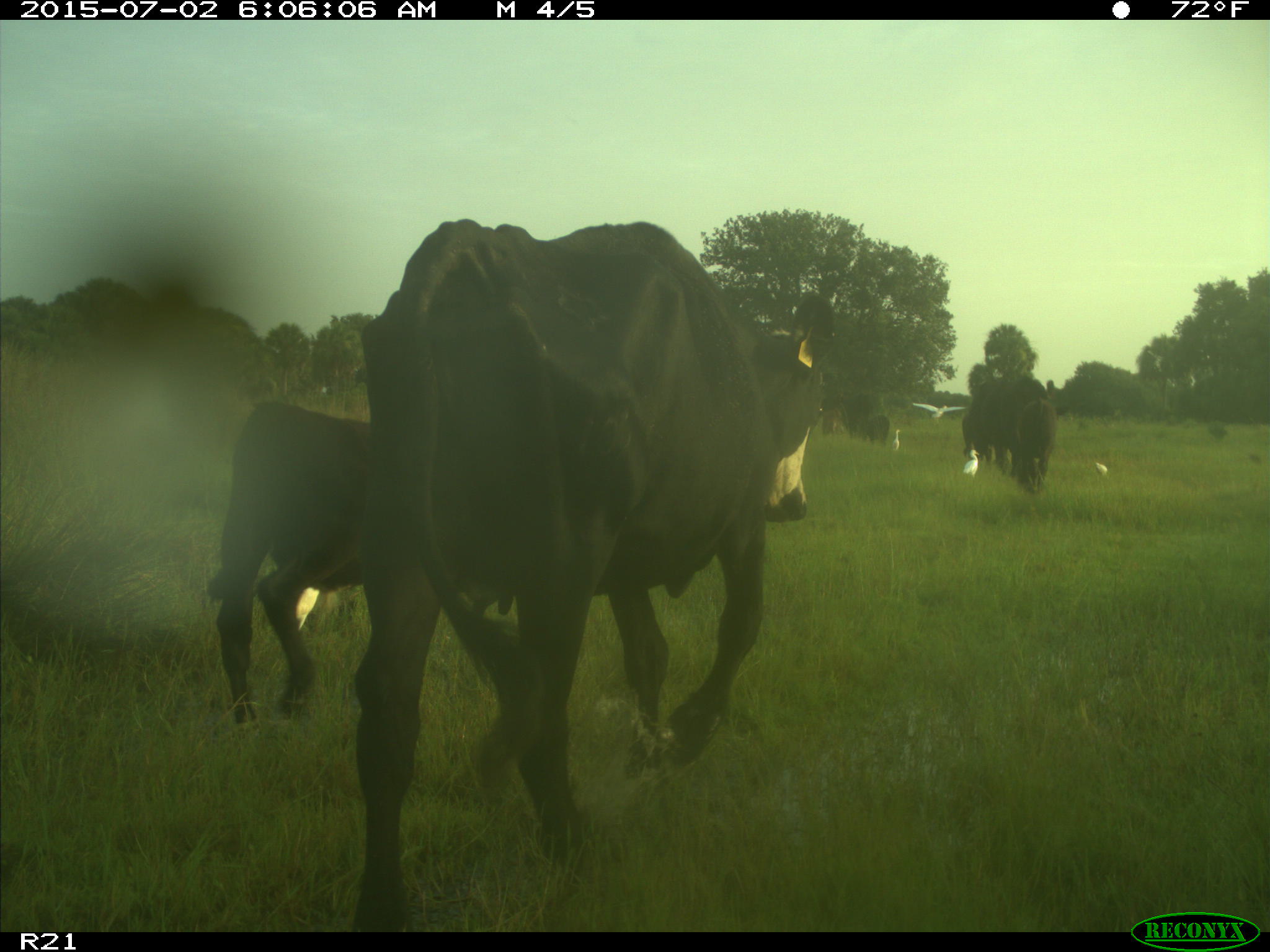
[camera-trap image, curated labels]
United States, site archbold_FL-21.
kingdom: Animalia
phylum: Chordata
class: Mammalia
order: Artiodactyla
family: Bovidae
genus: Bos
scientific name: Bos taurus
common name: domestic cow